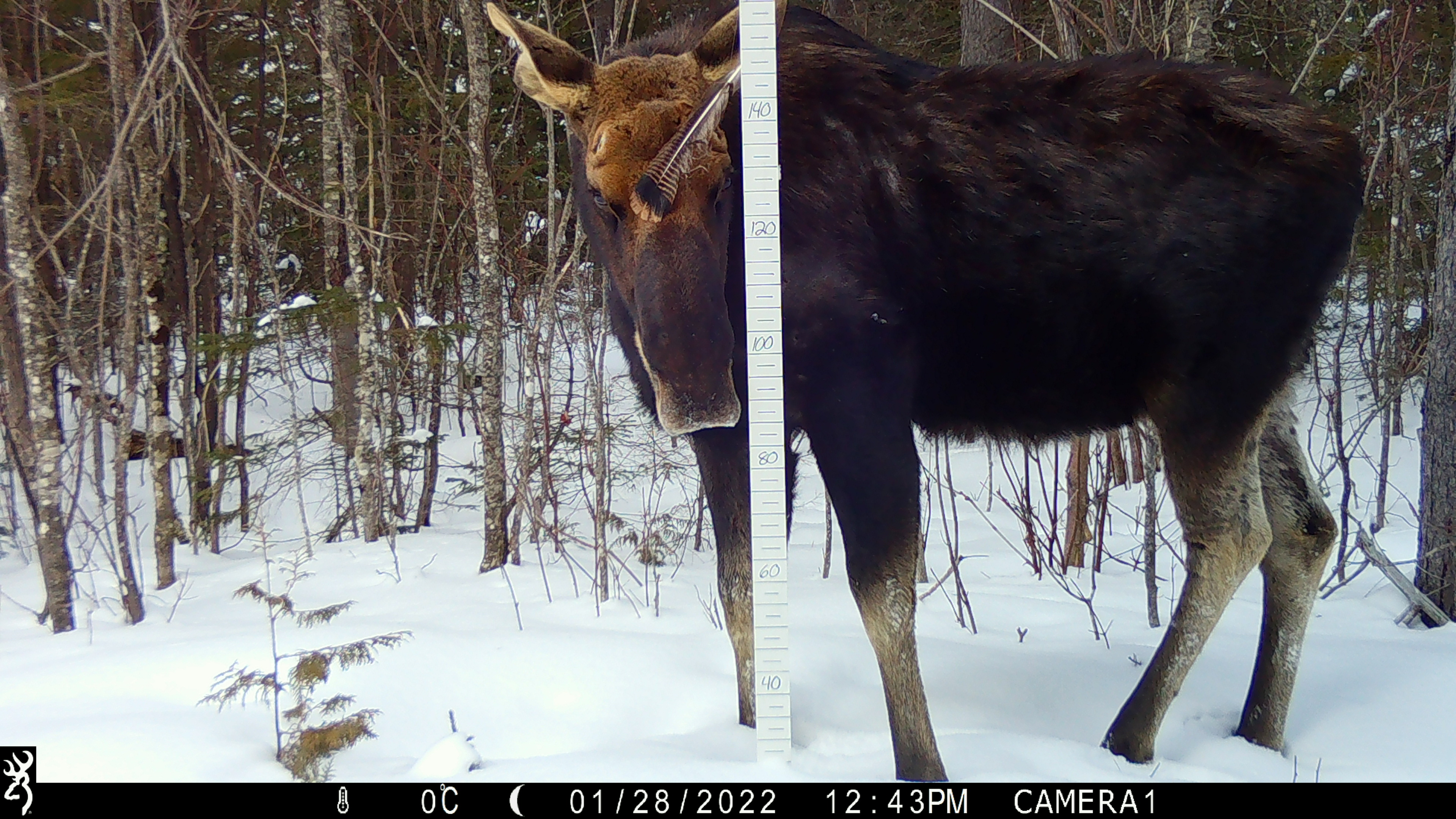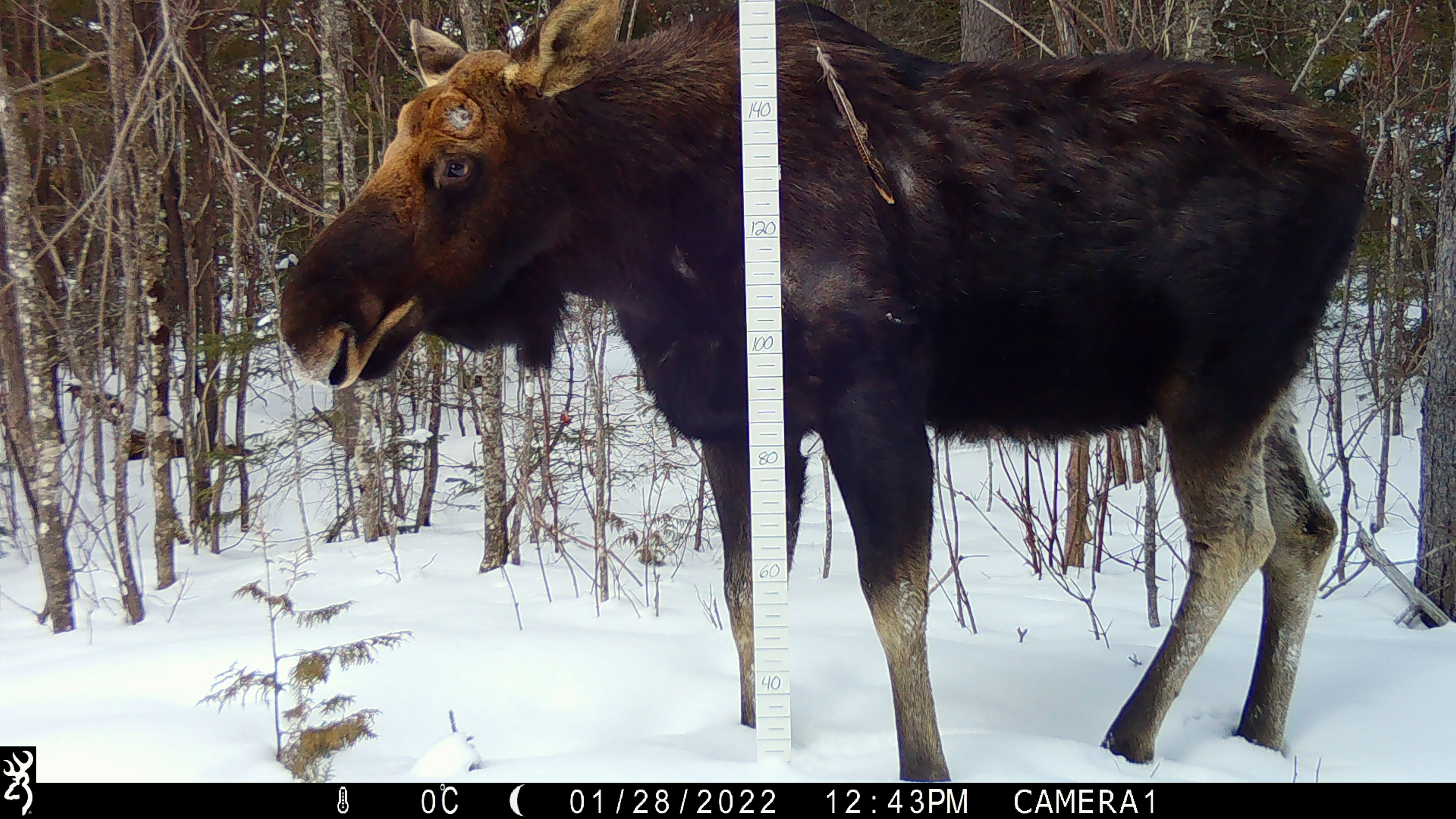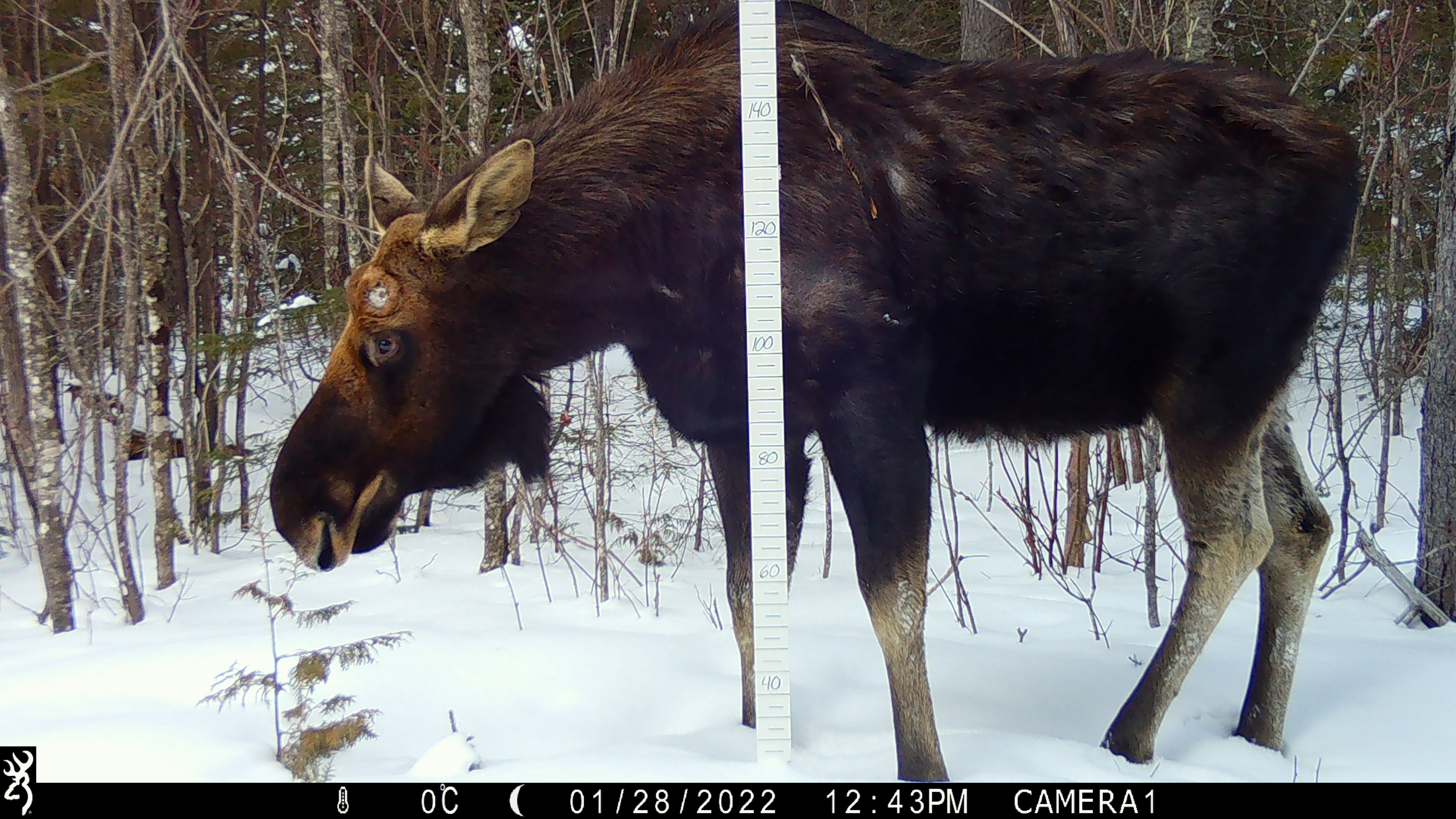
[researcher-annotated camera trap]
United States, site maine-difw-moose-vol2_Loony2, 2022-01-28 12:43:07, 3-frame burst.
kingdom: Animalia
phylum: Chordata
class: Mammalia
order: Artiodactyla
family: Cervidae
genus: Alces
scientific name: Alces alces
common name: moose